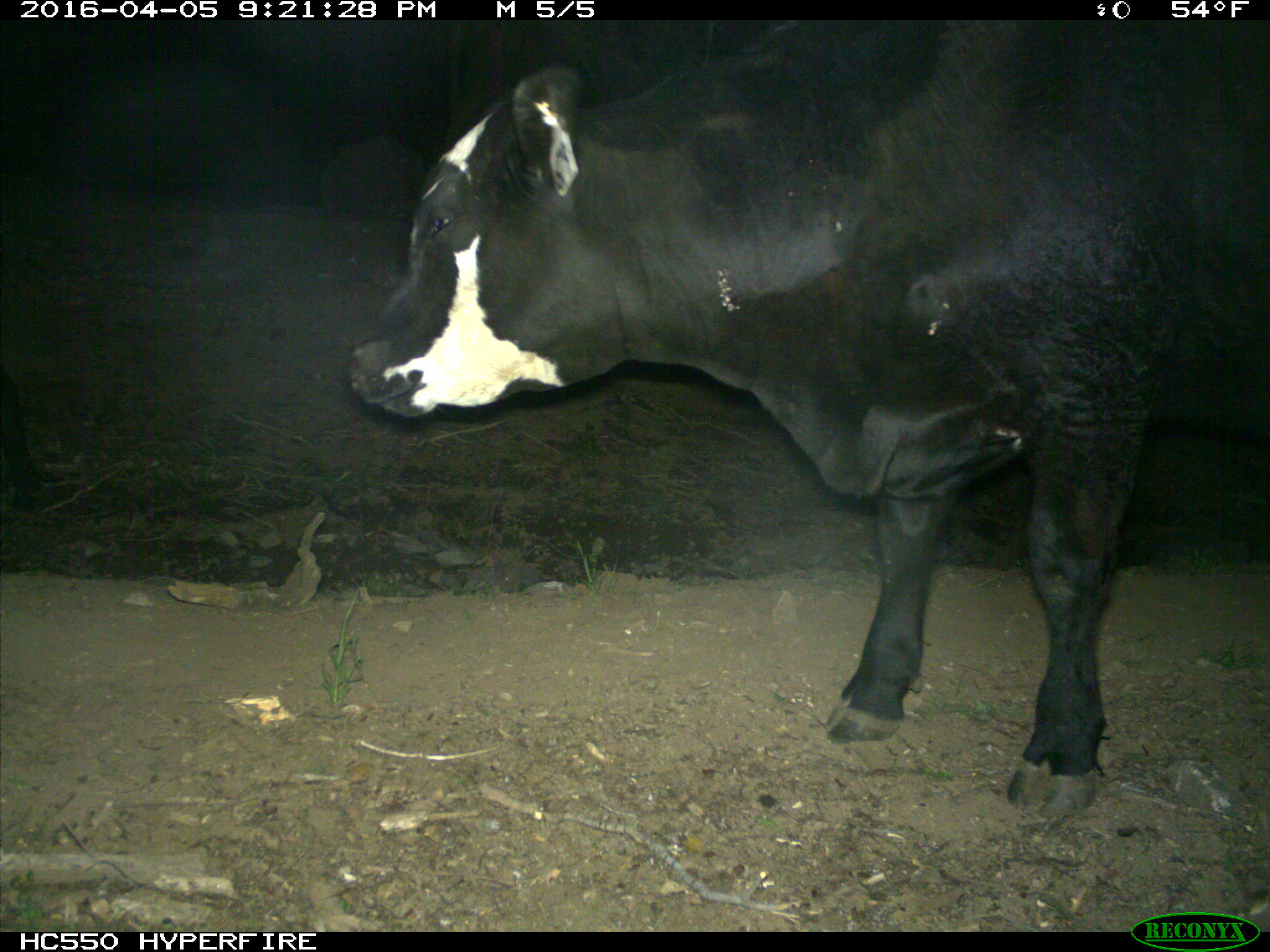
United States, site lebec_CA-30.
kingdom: Animalia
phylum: Chordata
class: Mammalia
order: Artiodactyla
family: Bovidae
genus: Bos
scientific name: Bos taurus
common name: domestic cow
Bos taurus (domestic cow).